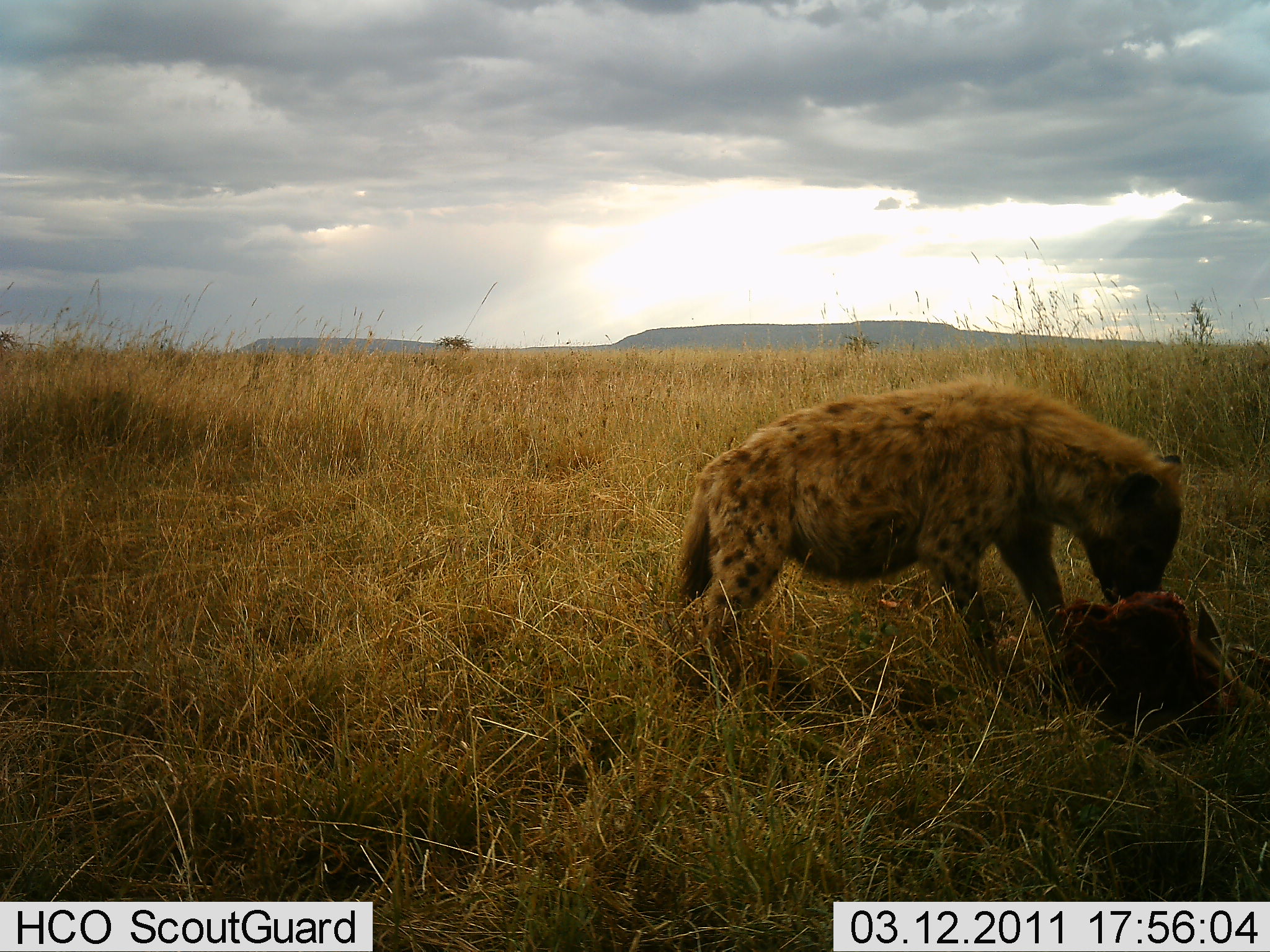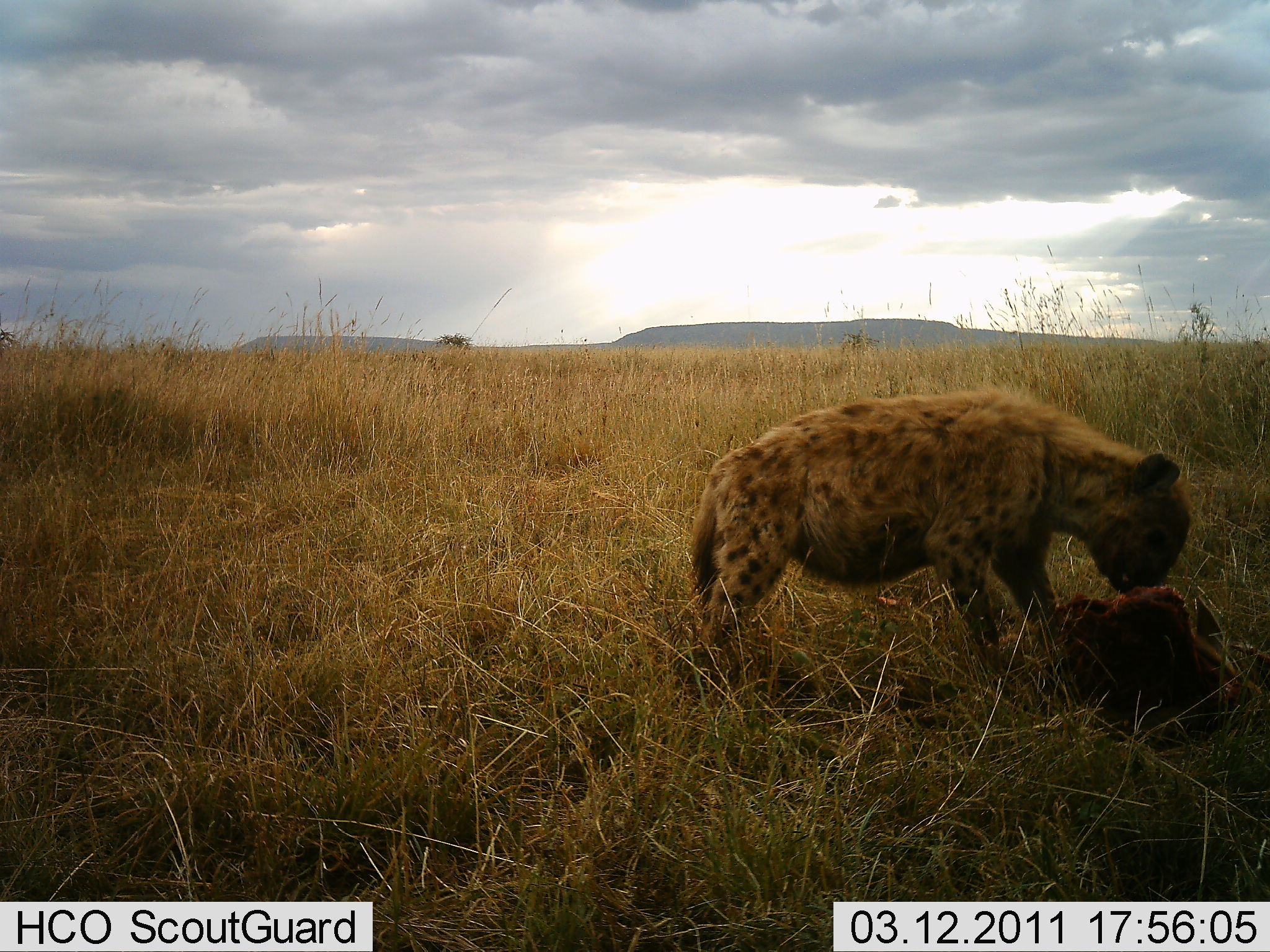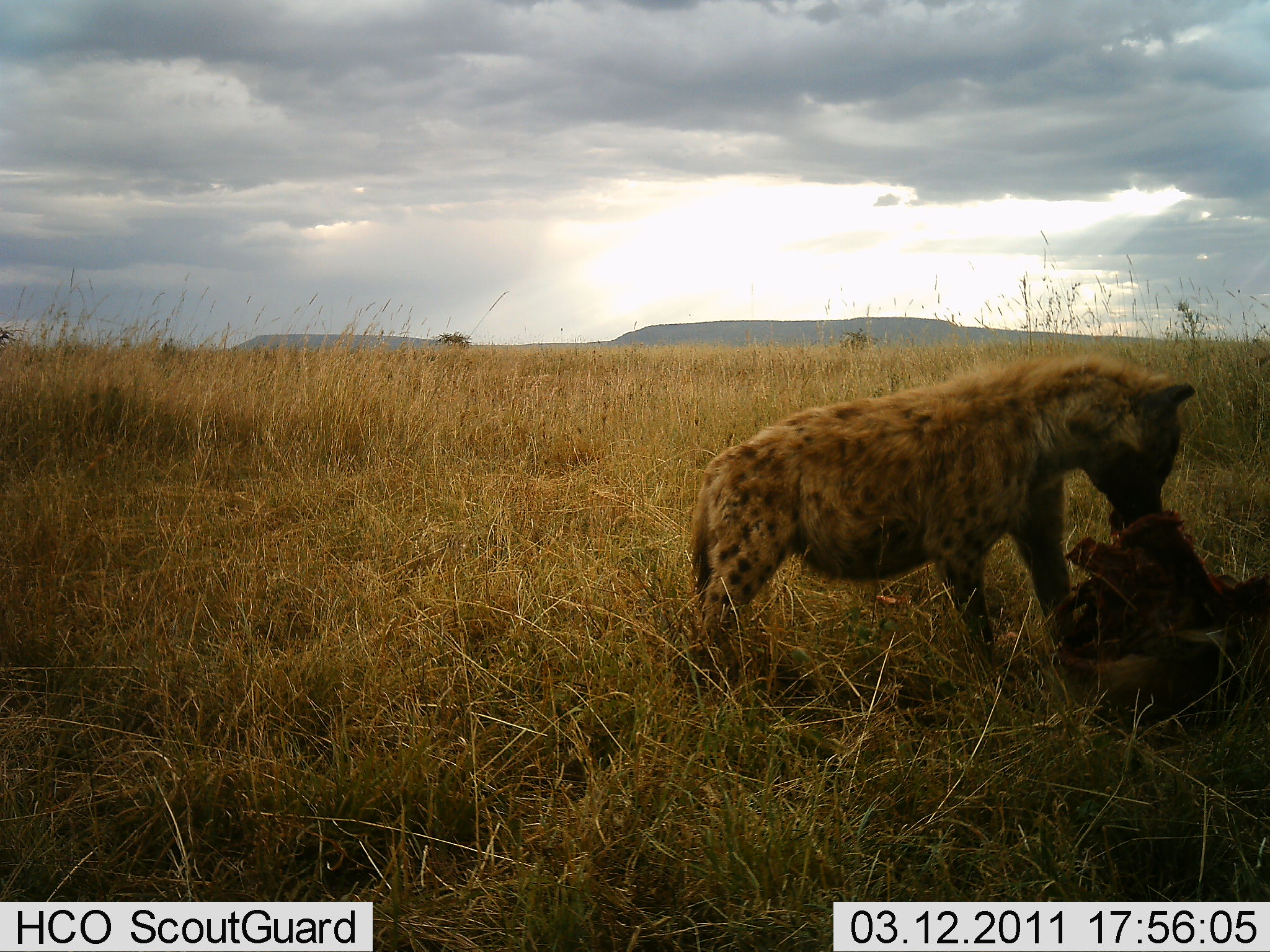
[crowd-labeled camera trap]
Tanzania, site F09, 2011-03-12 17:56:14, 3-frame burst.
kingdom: Animalia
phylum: Chordata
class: Mammalia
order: Carnivora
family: Hyaenidae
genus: Crocuta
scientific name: Crocuta crocuta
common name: spotted hyena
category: hyenaspotted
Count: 1.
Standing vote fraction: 15%.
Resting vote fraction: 0%.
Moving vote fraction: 0%.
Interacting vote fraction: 0%.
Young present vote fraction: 0%.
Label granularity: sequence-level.